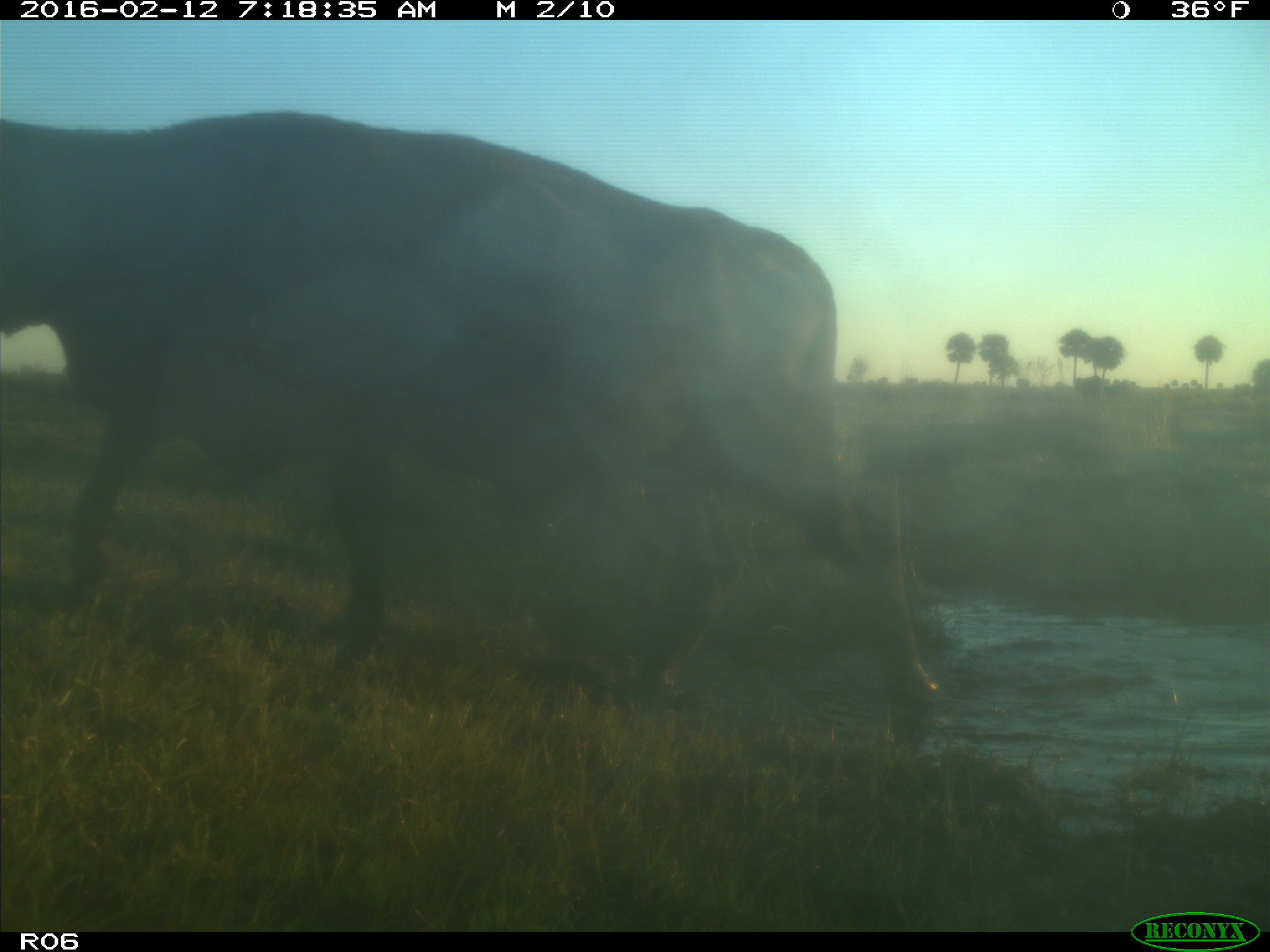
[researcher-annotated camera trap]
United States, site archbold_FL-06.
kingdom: Animalia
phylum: Chordata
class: Mammalia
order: Artiodactyla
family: Bovidae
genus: Bos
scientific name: Bos taurus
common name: domestic cow